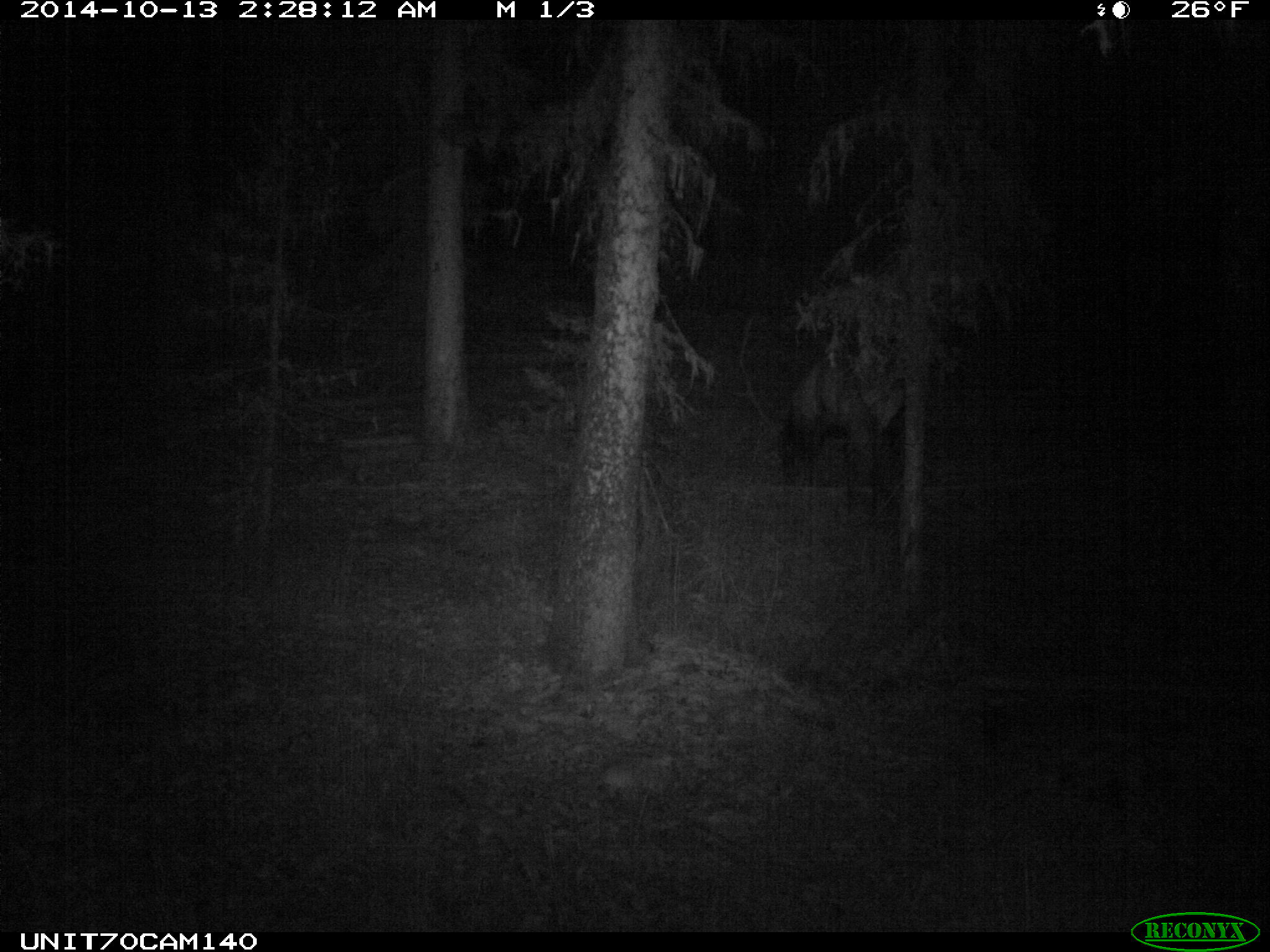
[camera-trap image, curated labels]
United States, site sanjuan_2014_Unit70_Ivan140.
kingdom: Animalia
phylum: Chordata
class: Mammalia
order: Artiodactyla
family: Cervidae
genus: Cervus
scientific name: Cervus elaphus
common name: red deer